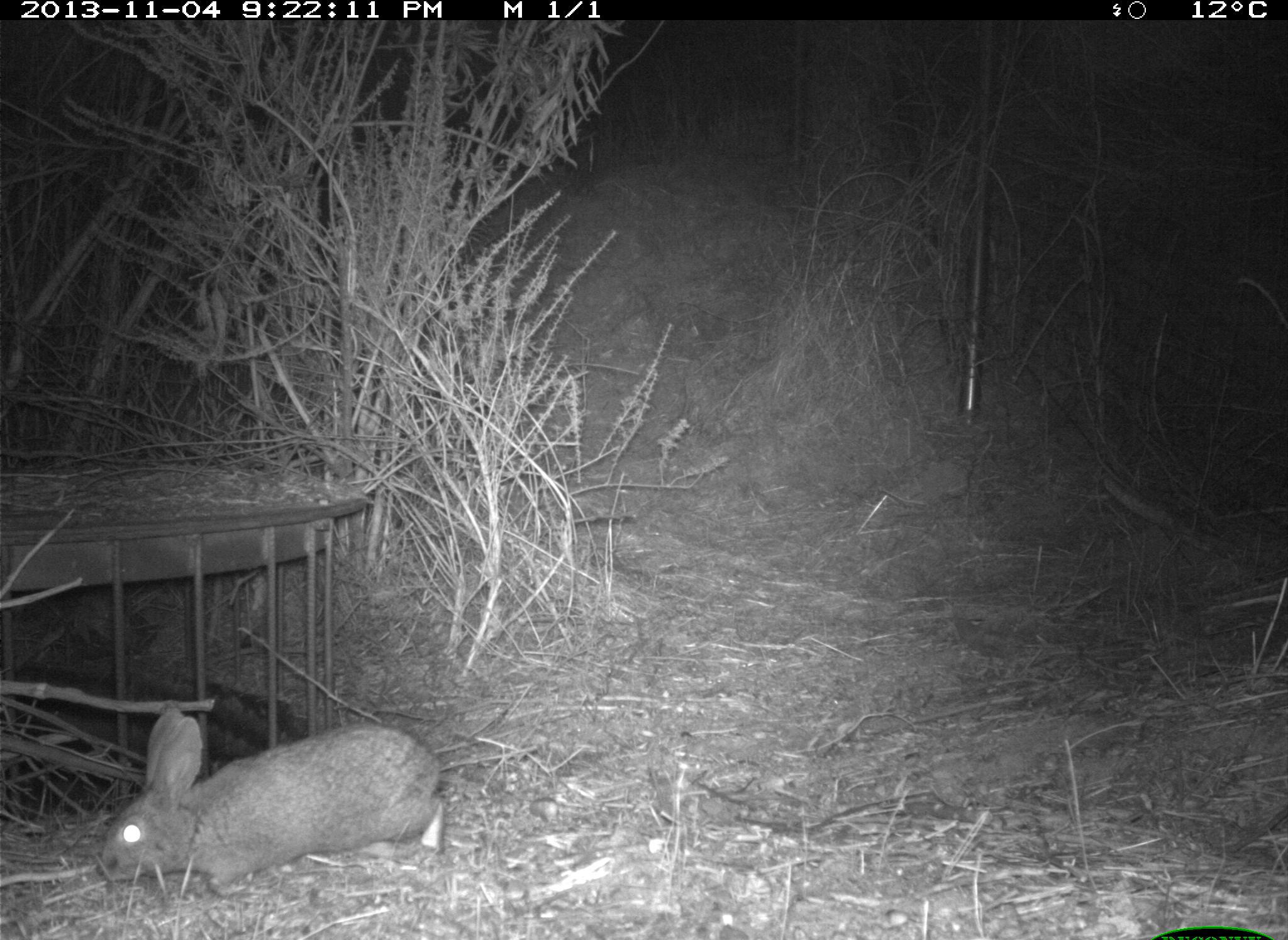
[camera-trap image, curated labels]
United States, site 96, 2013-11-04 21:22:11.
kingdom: Animalia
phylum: Chordata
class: Mammalia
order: Lagomorpha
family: Leporidae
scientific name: Leporidae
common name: rabbits and hares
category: rabbit